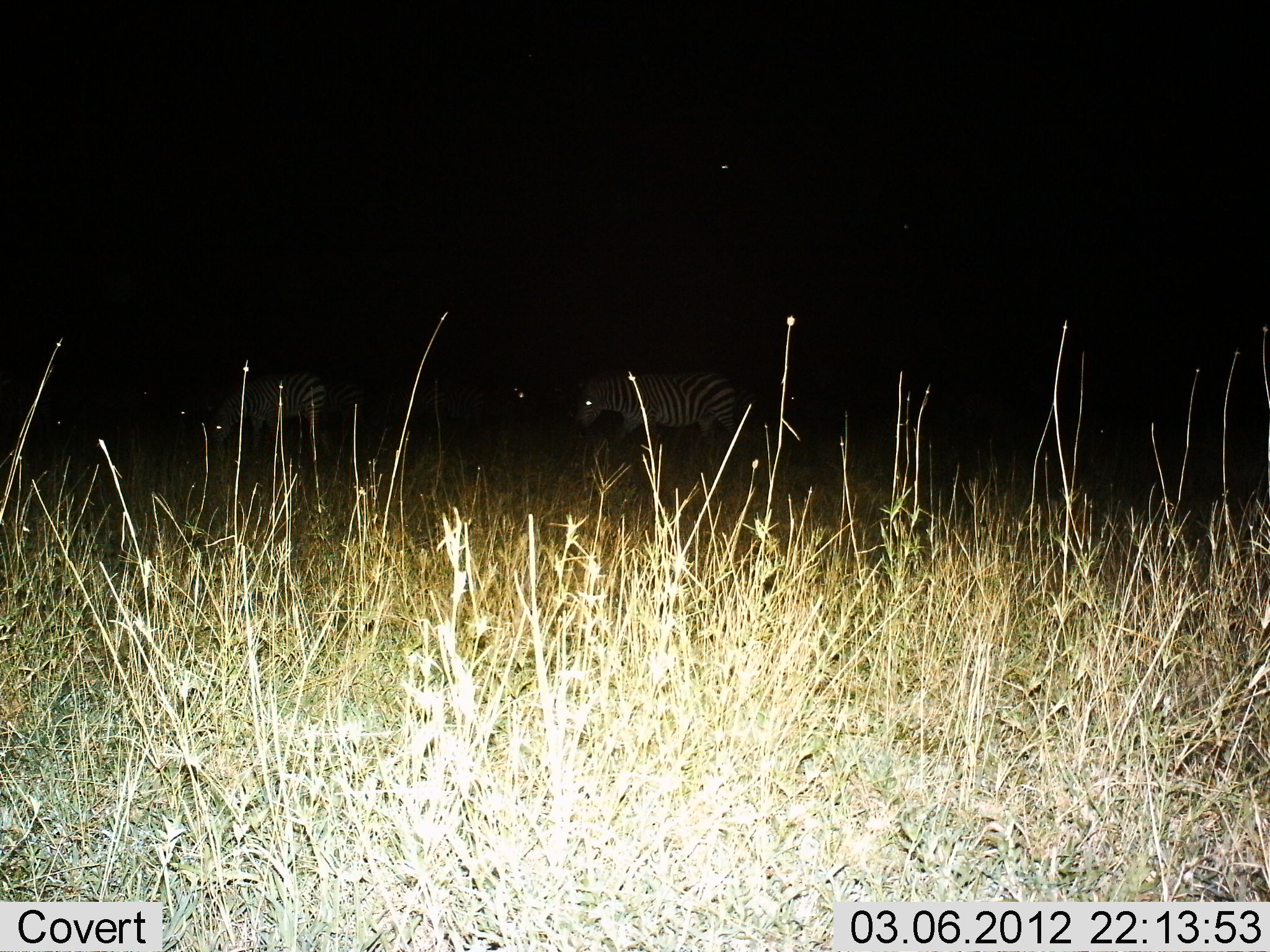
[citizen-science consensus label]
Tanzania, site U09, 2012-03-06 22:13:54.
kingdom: Animalia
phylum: Chordata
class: Mammalia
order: Perissodactyla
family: Equidae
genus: Equus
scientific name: Equus quagga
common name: plains zebra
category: zebra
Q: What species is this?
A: Zebra (plains zebra) (Equus quagga).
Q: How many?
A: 2.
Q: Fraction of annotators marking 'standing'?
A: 20%.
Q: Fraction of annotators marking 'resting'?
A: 4%.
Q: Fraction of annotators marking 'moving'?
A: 80%.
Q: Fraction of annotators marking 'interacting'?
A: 0%.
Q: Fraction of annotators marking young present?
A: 0%.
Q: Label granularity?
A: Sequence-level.